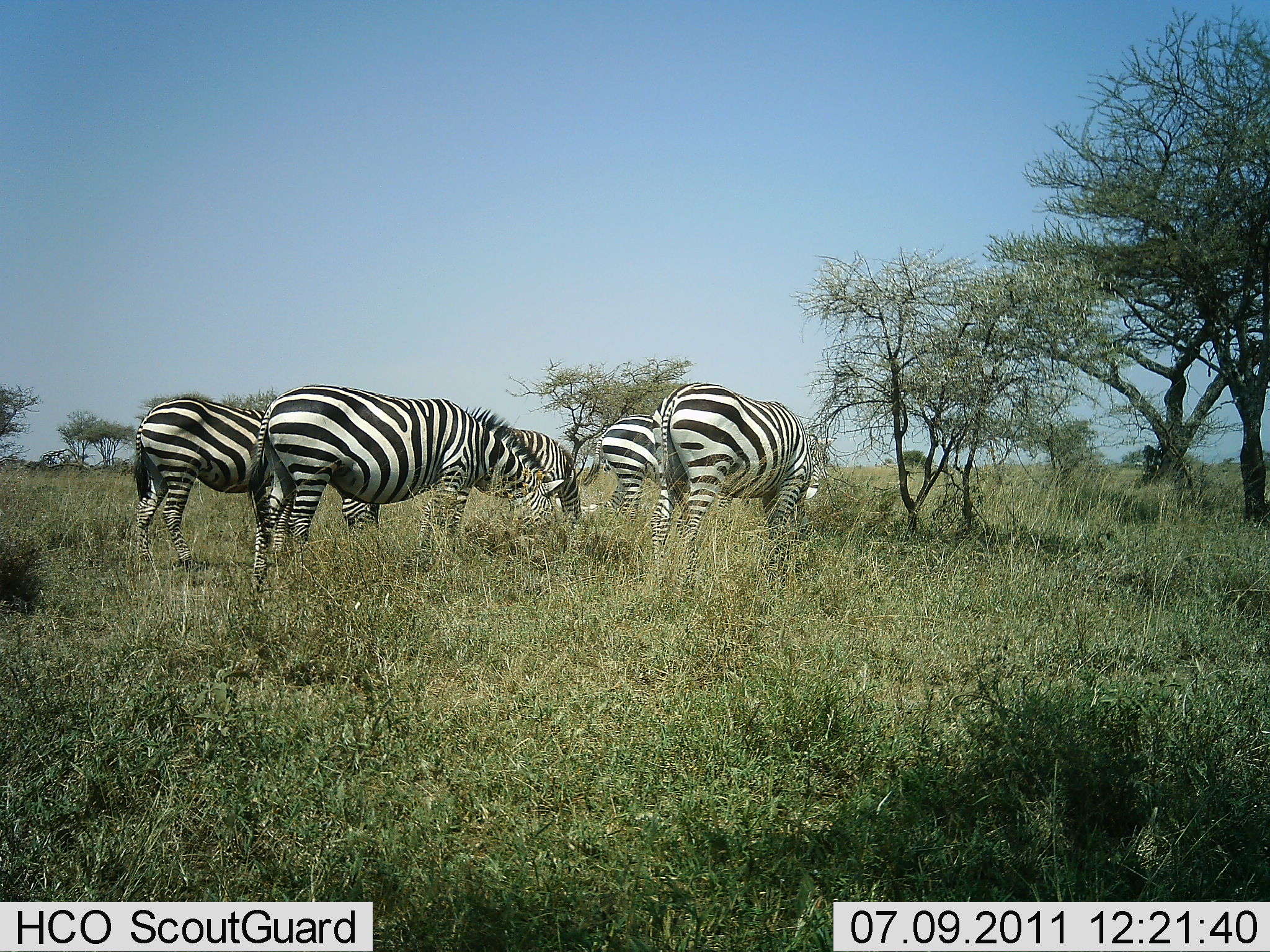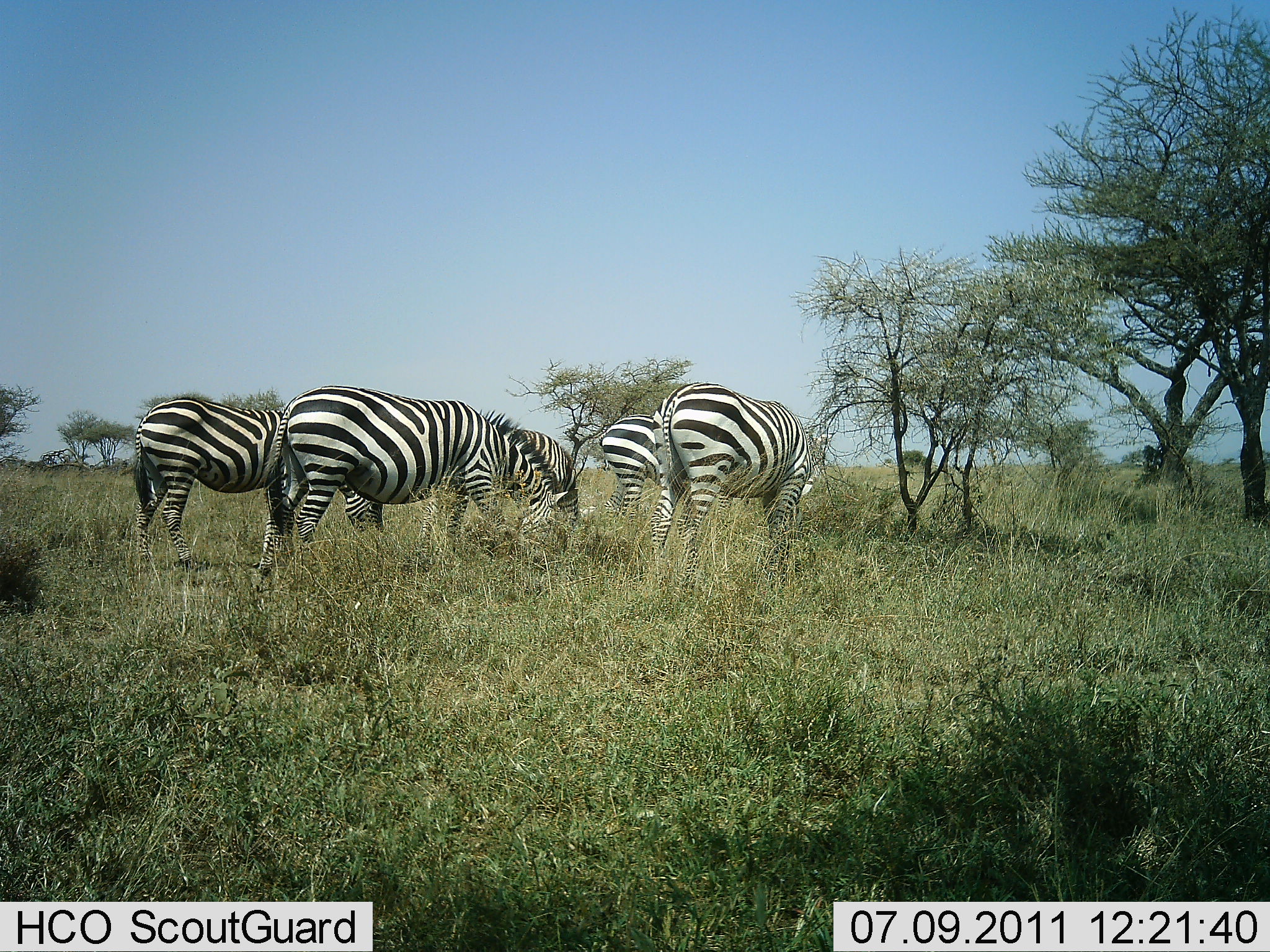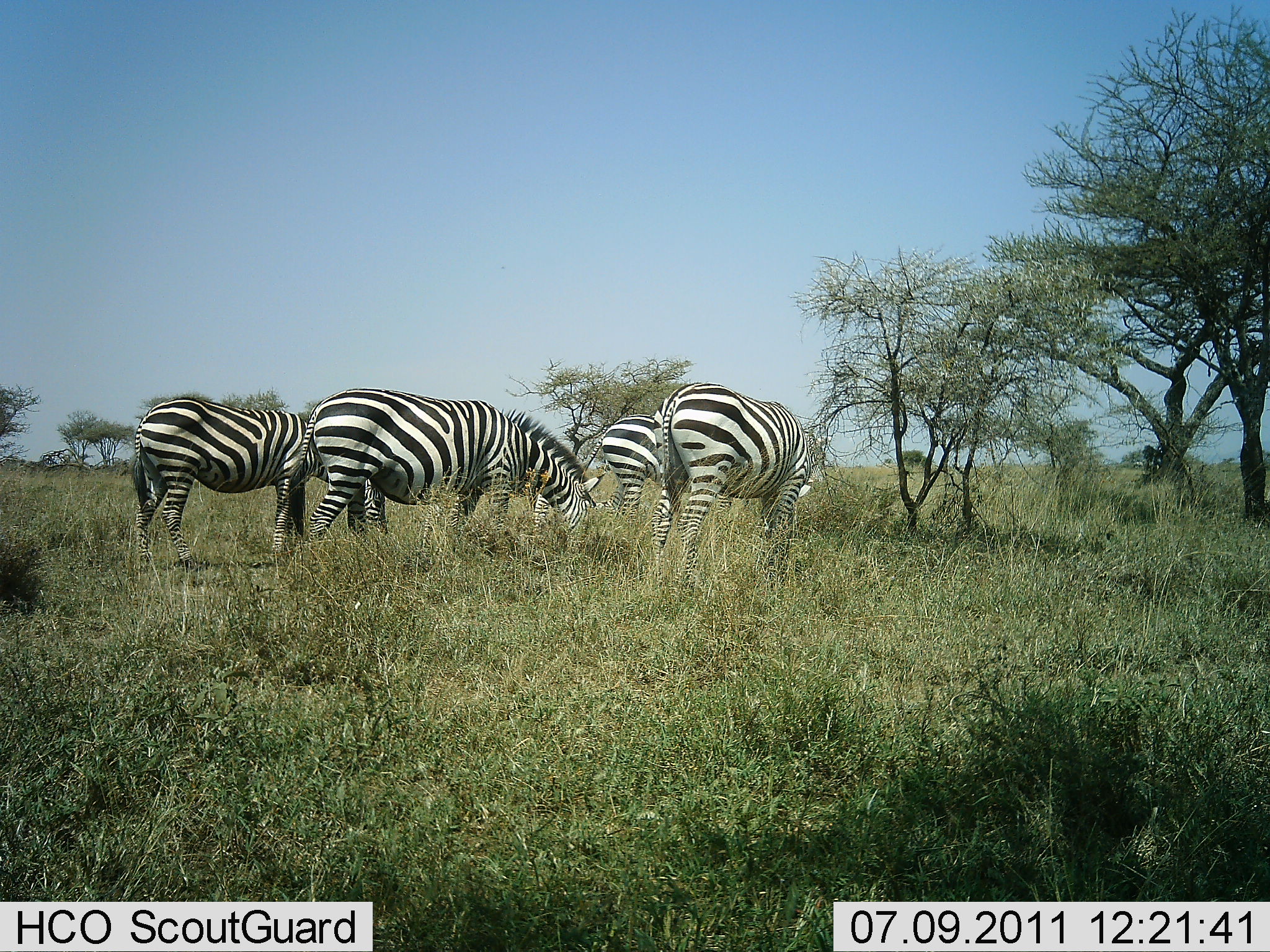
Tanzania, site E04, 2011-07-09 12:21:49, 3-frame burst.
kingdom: Animalia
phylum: Chordata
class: Mammalia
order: Perissodactyla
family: Equidae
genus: Equus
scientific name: Equus quagga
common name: plains zebra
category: zebra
Zebra (plains zebra) (Equus quagga), count 5. Behavior (volunteer vote fractions): standing 18%, resting 0%, moving 0%, interacting 0%. Young present (vote fraction): 0%. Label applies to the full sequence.